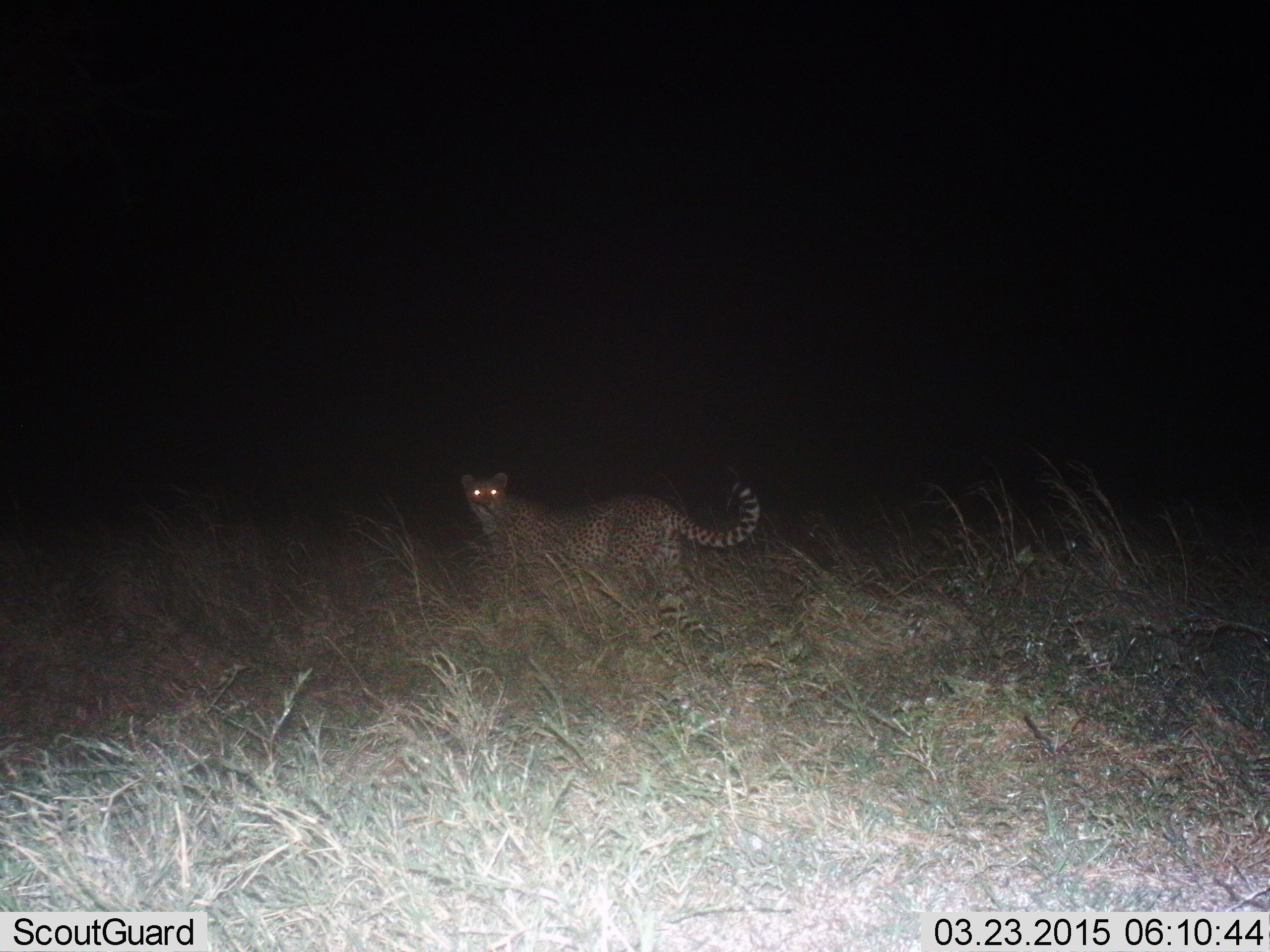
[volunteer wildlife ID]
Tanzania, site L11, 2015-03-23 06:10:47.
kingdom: Animalia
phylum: Chordata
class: Mammalia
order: Carnivora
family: Felidae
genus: Acinonyx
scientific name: Acinonyx jubatus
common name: cheetah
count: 1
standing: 50%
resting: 0%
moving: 50%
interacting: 0%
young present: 0%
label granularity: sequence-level